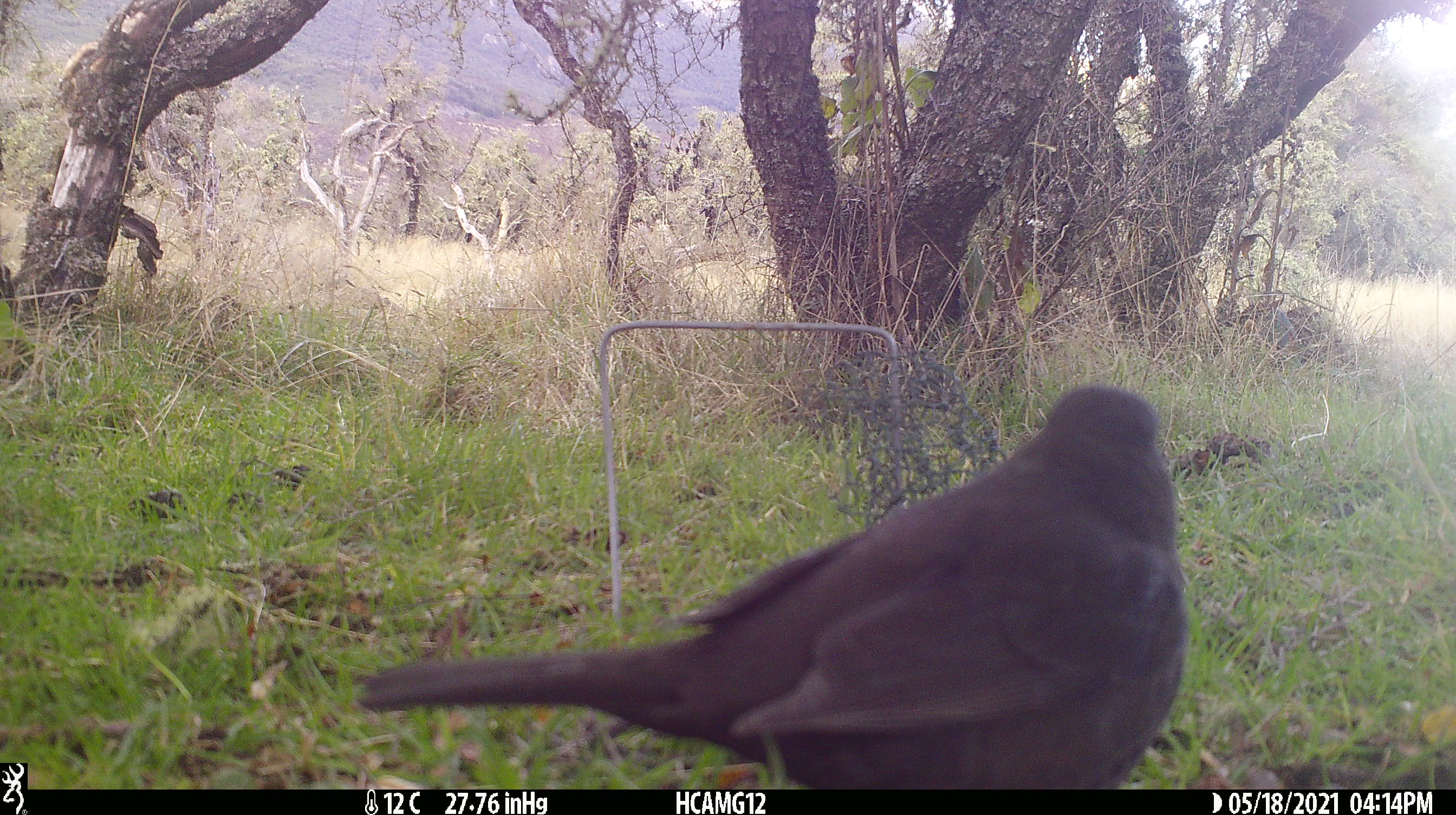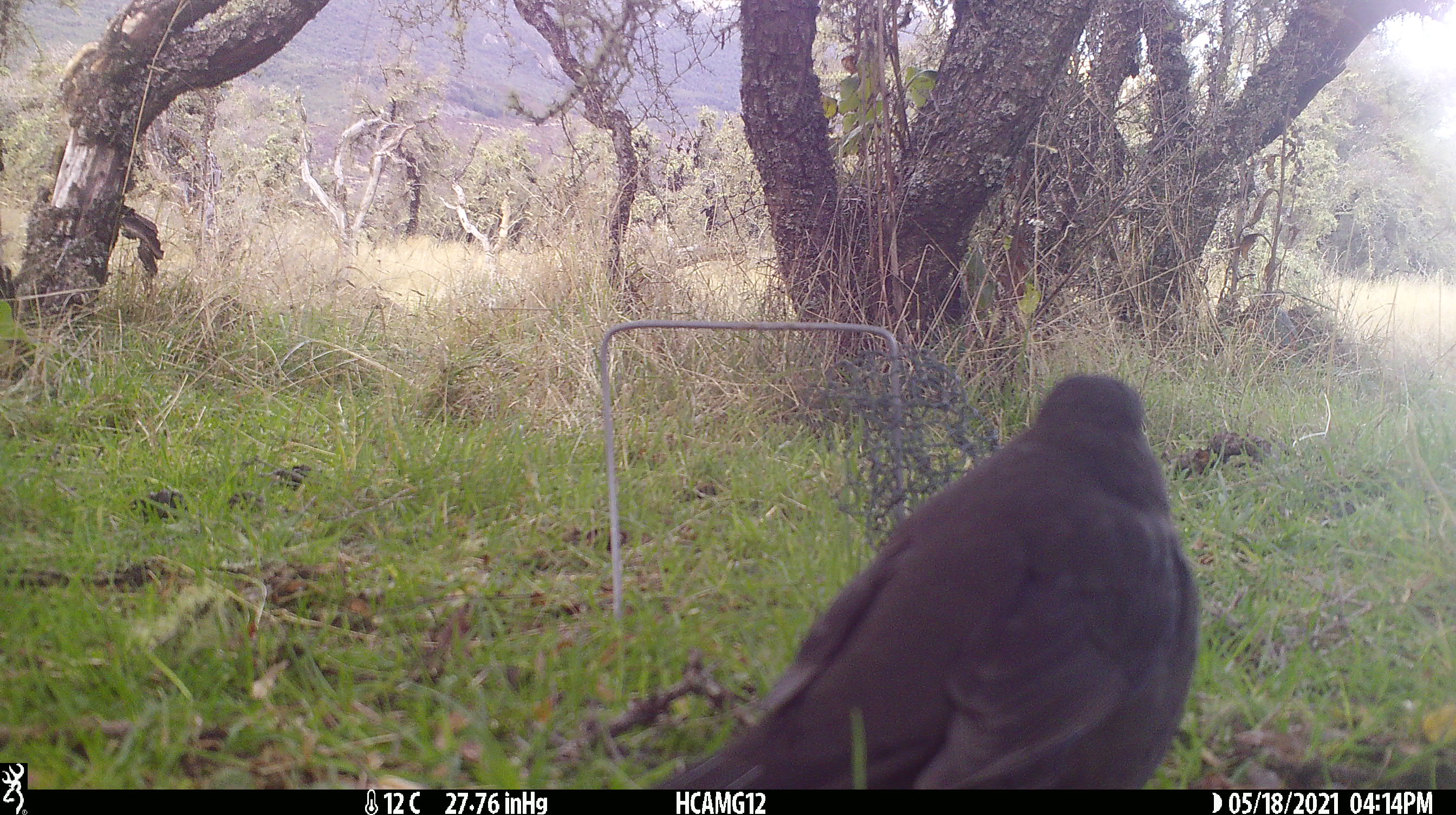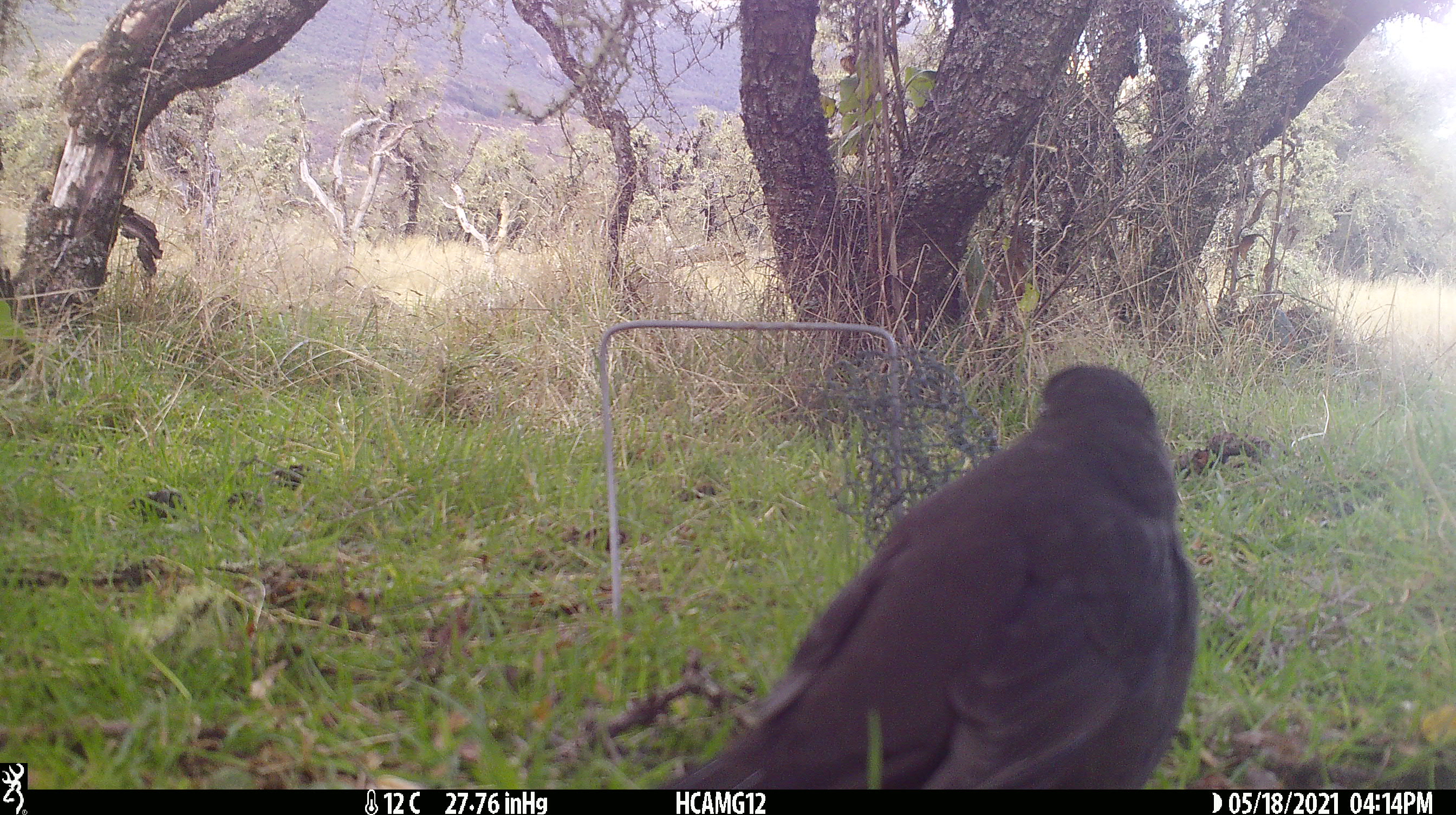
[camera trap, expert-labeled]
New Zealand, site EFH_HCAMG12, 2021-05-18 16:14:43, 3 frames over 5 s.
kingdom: Animalia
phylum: Chordata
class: Aves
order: Passeriformes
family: Turdidae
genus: Turdus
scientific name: Turdus merula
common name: eurasian blackbird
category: blackbird